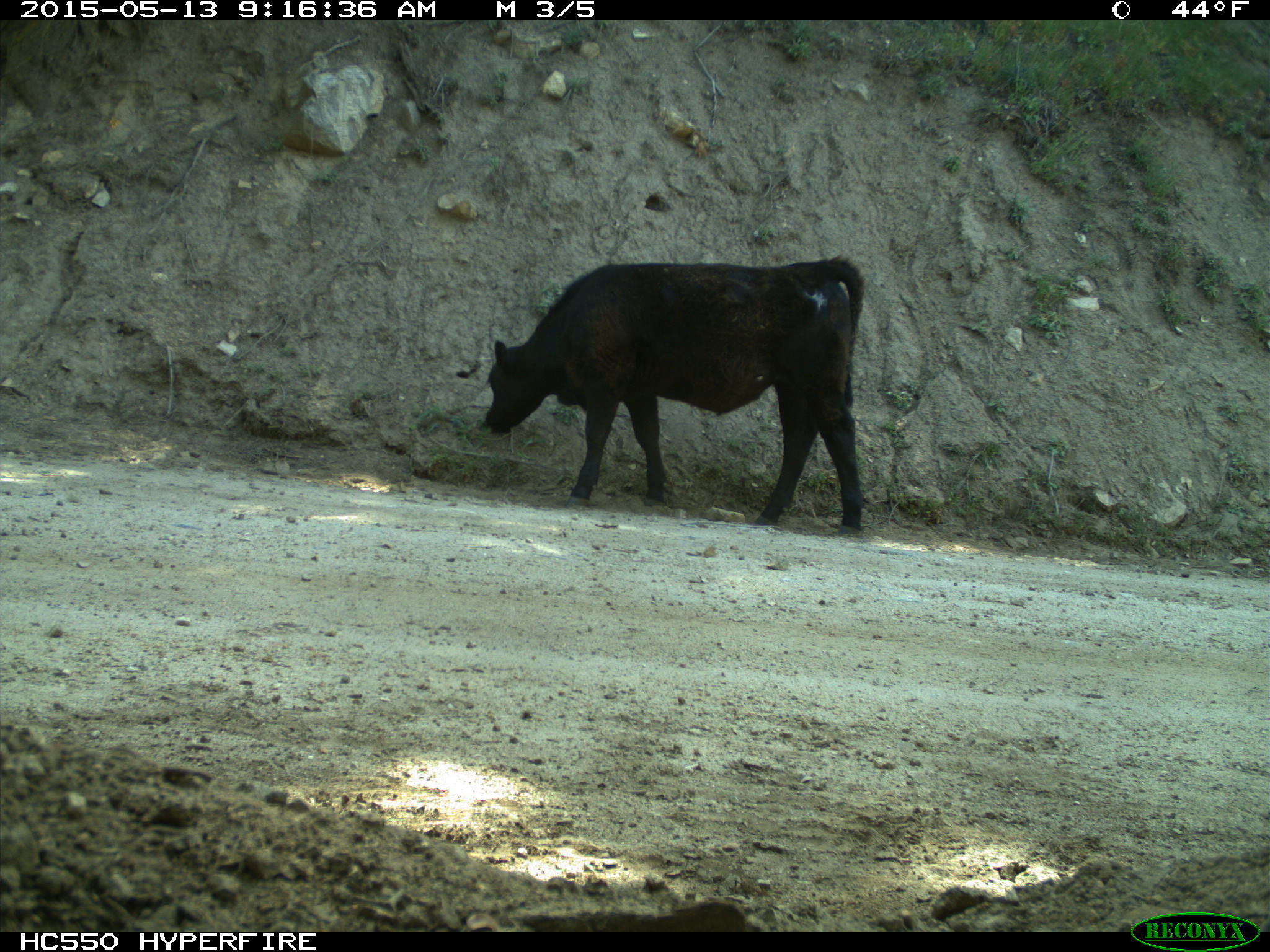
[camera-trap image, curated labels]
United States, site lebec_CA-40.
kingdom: Animalia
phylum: Chordata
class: Mammalia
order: Artiodactyla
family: Bovidae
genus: Bos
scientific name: Bos taurus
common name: domestic cow